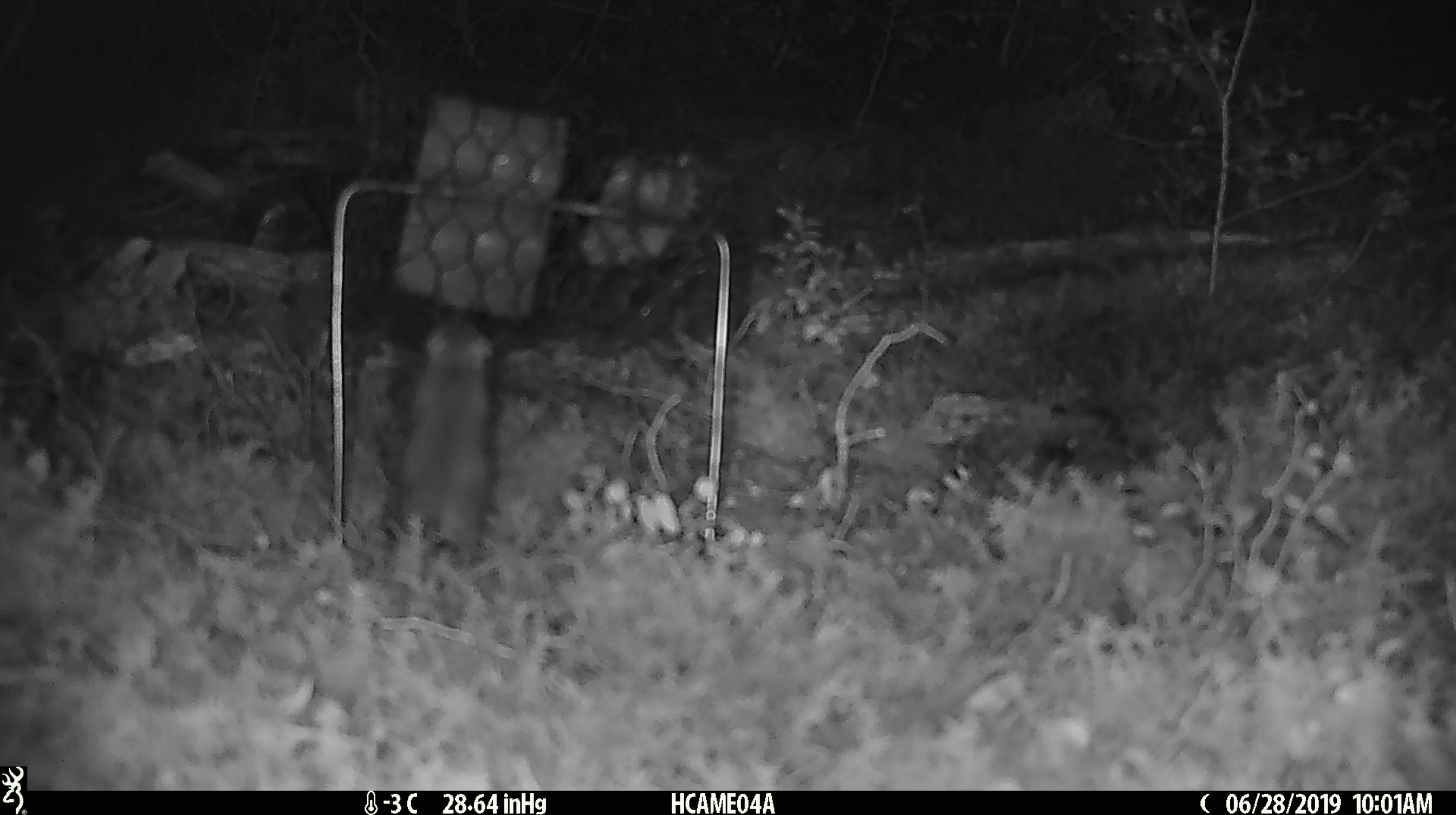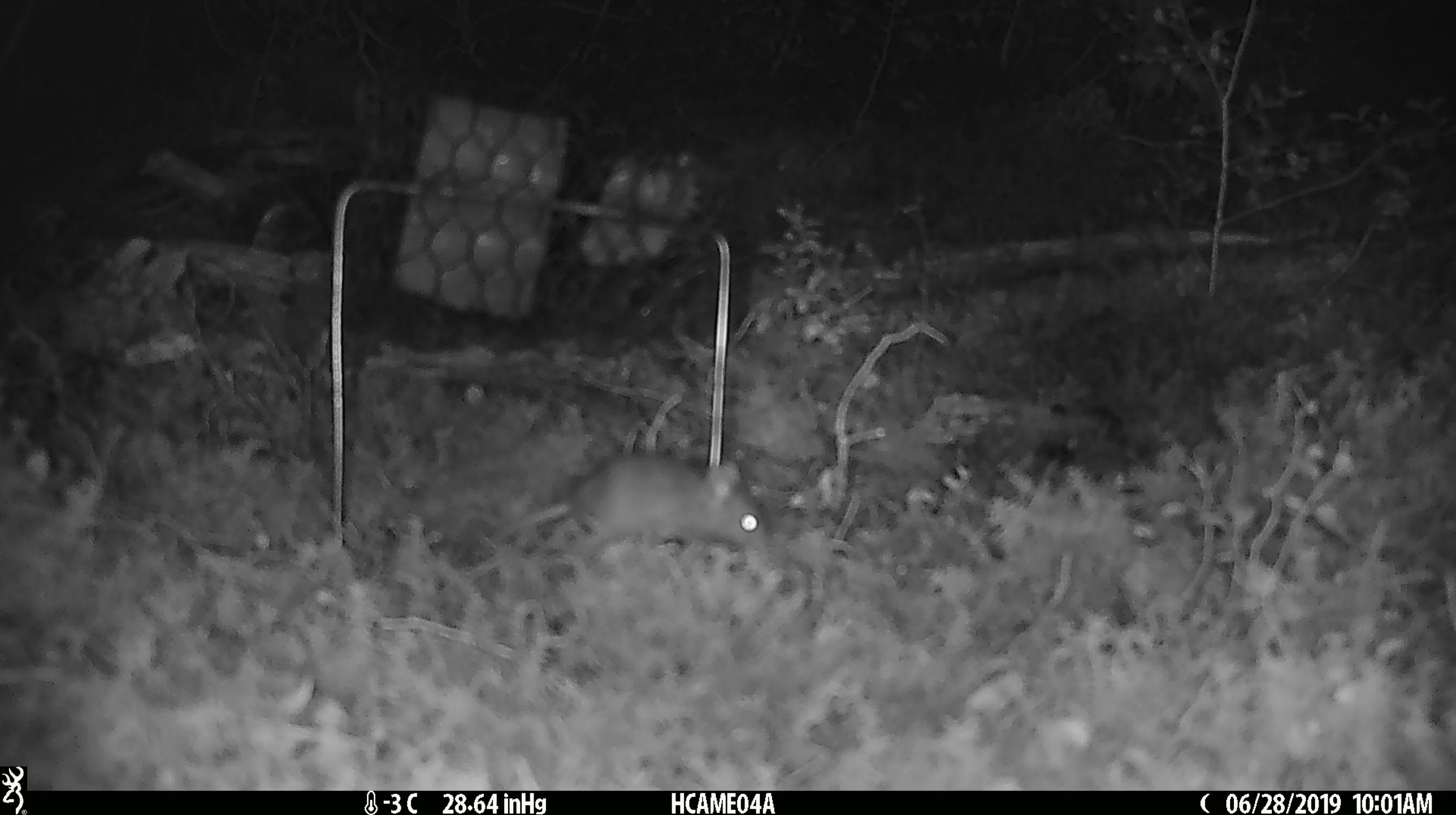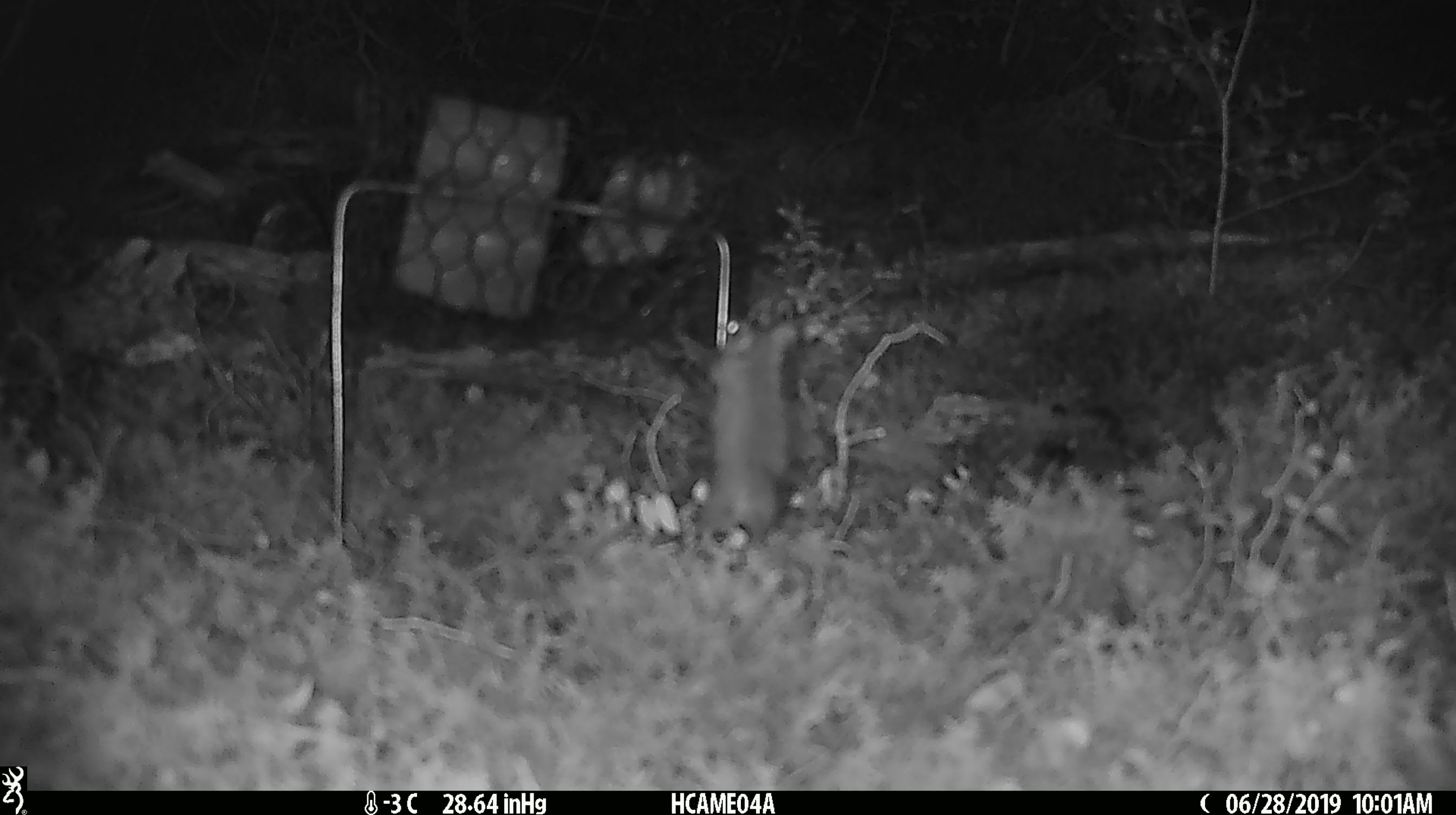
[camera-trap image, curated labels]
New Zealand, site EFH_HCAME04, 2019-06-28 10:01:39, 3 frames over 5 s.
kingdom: Animalia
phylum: Chordata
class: Mammalia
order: Rodentia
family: Muridae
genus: Mus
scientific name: Mus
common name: mouse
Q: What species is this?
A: Mouse (Mus).